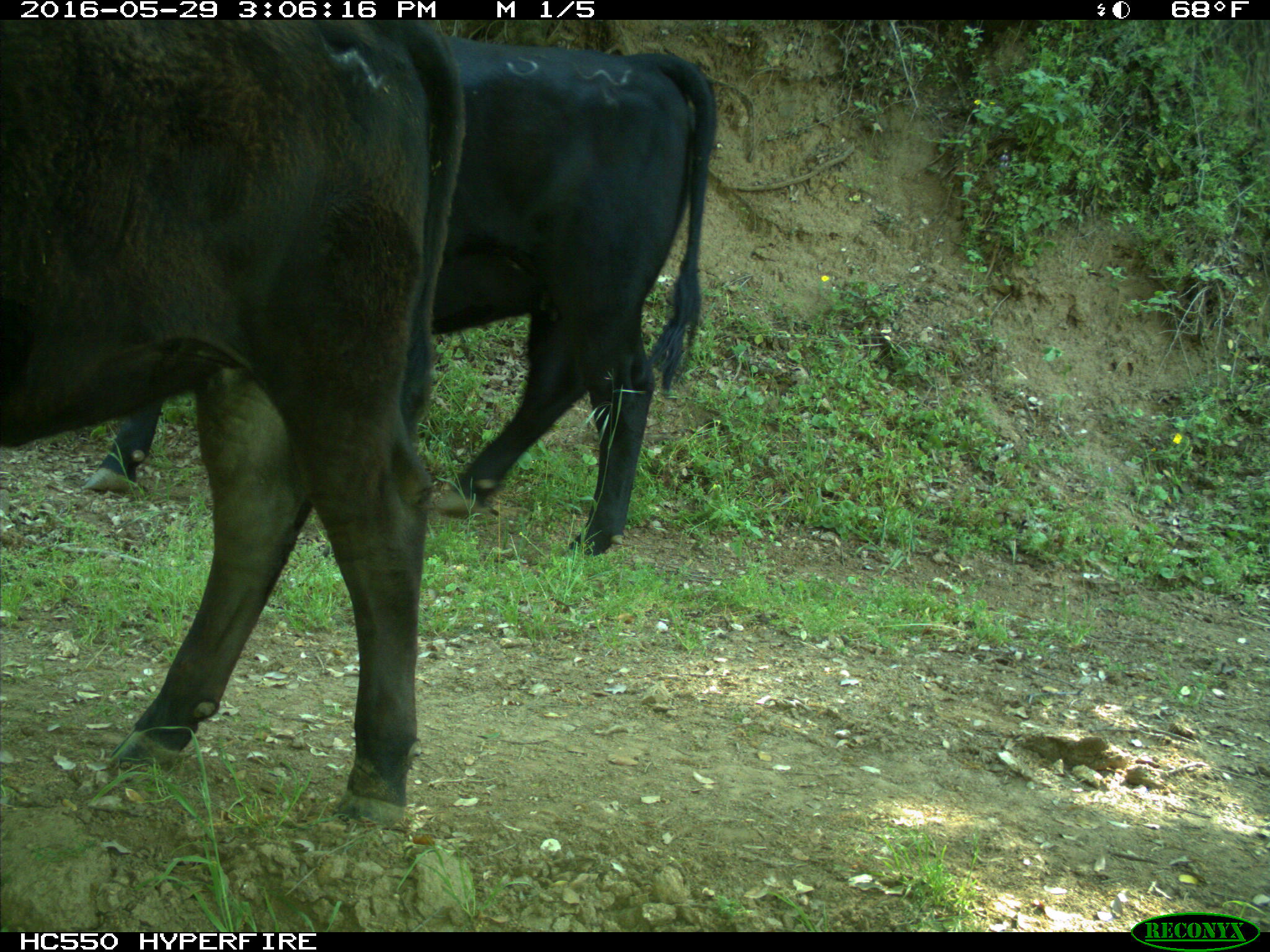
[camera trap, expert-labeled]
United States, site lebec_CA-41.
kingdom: Animalia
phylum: Chordata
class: Mammalia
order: Artiodactyla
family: Bovidae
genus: Bos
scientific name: Bos taurus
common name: domestic cow